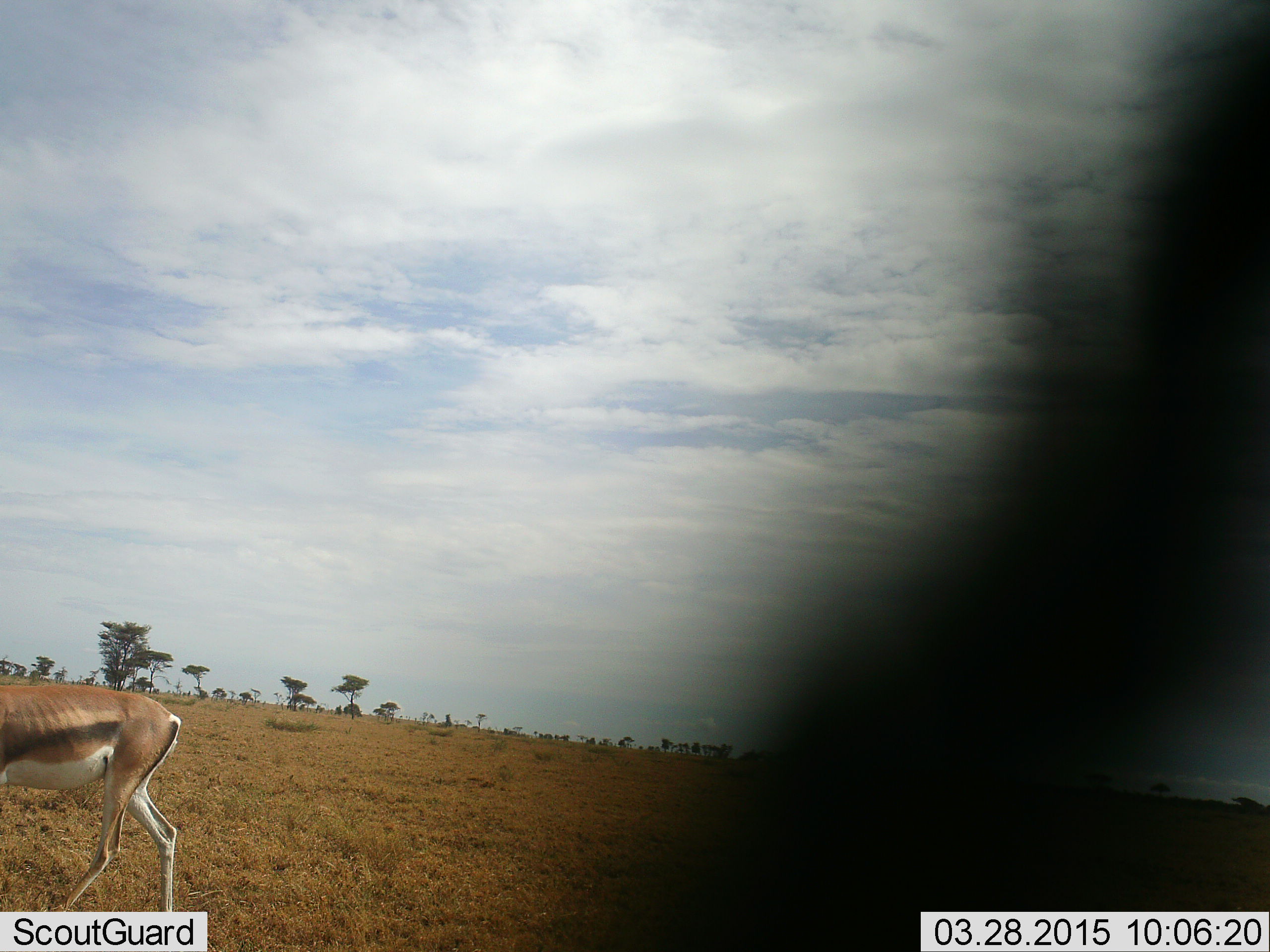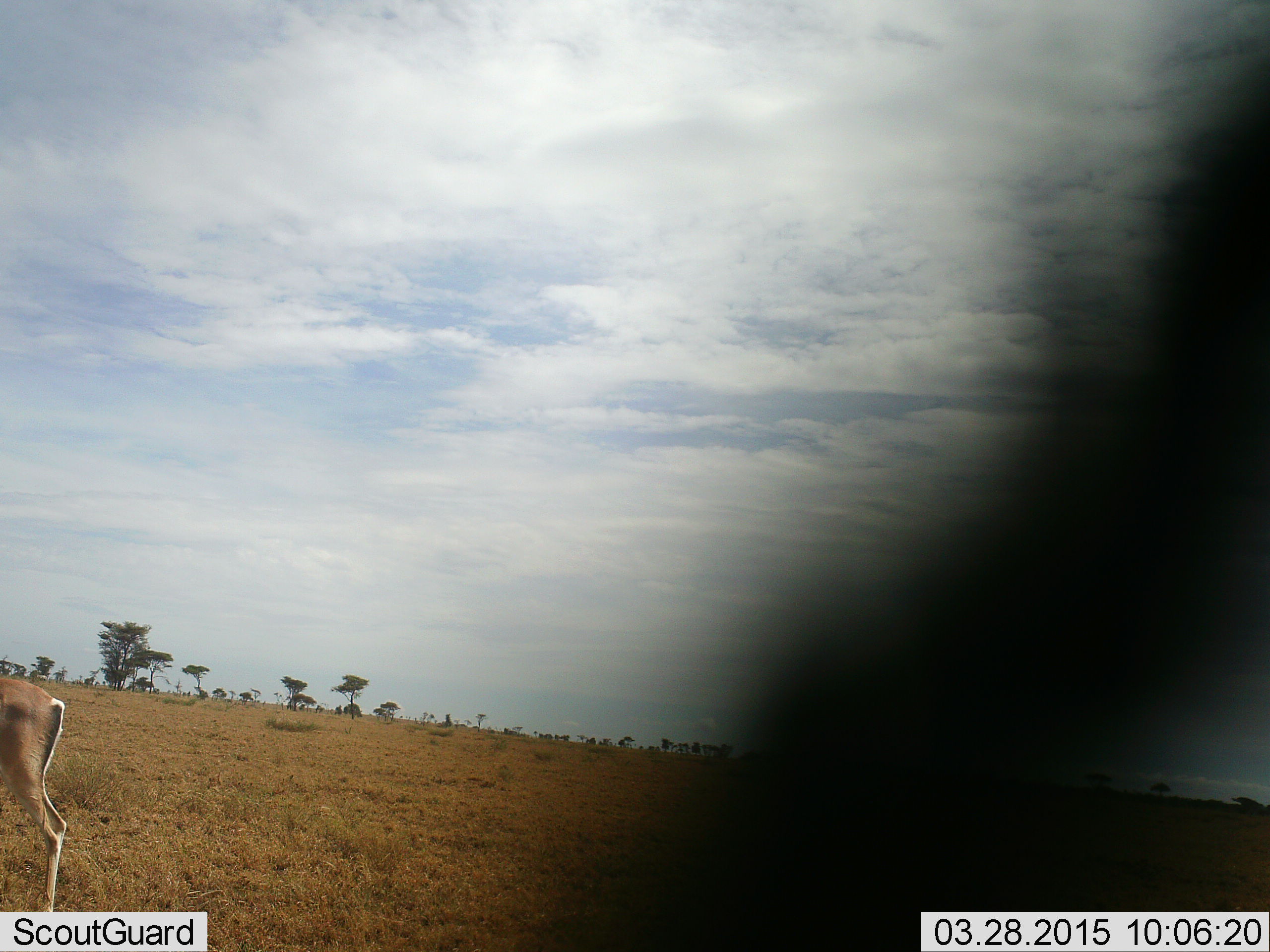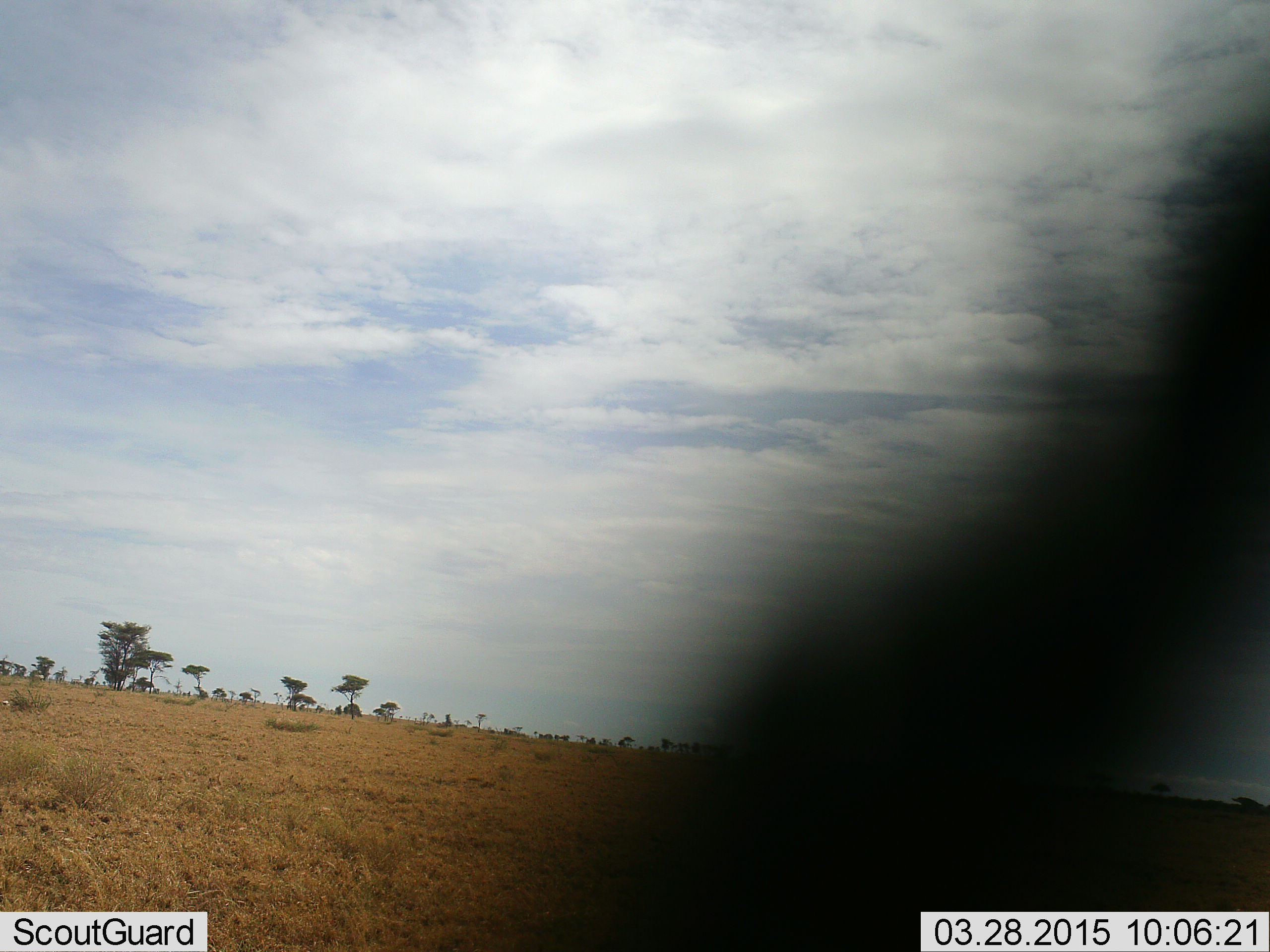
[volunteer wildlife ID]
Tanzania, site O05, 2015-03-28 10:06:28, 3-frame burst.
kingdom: Animalia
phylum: Chordata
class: Mammalia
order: Artiodactyla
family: Bovidae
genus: Eudorcas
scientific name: Eudorcas thomsonii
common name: thomson's gazelle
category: gazellethomsons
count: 1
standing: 30%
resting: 0%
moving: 70%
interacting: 0%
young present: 0%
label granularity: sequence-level